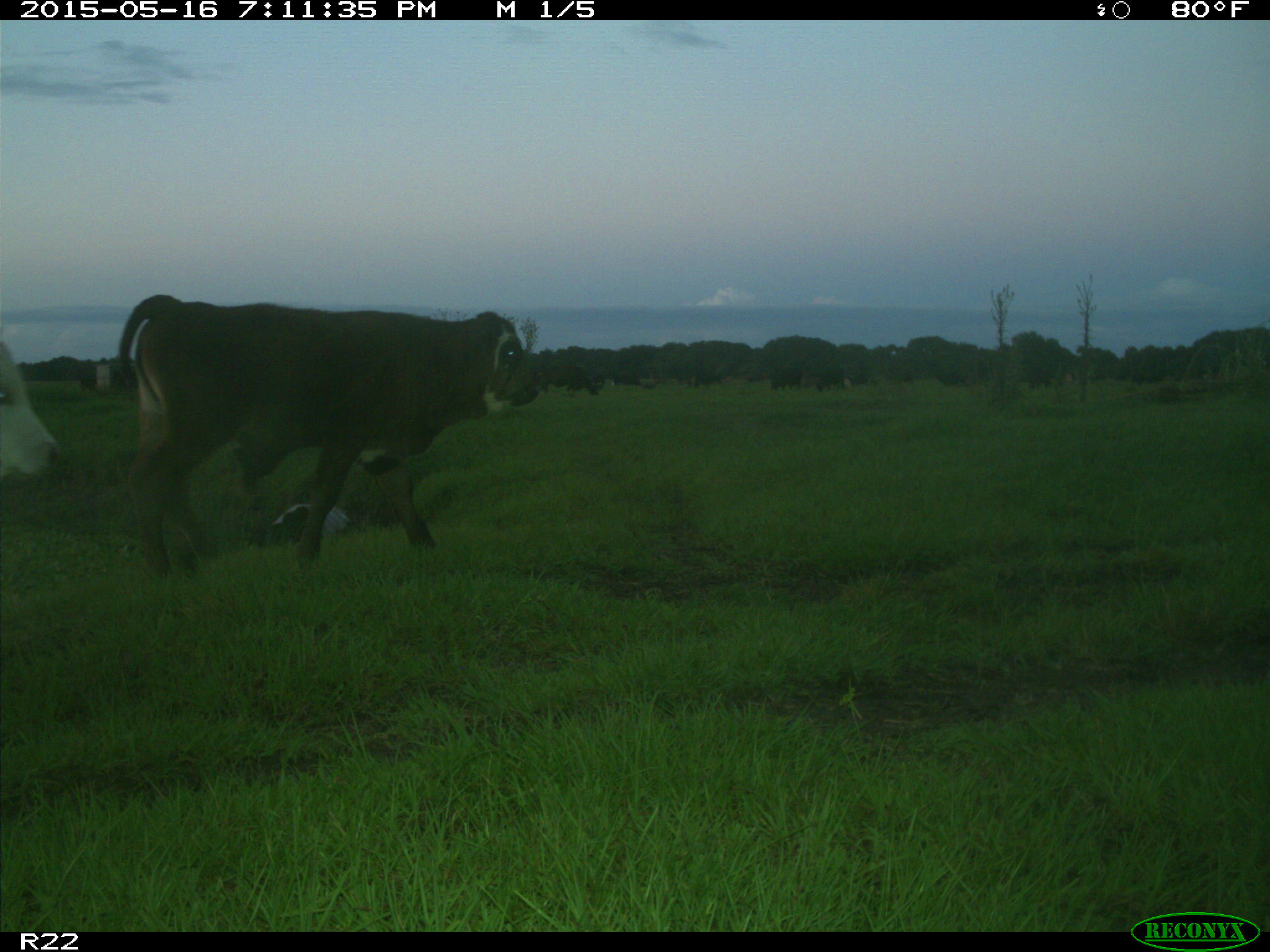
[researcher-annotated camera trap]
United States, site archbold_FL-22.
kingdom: Animalia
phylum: Chordata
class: Mammalia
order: Artiodactyla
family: Bovidae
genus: Bos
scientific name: Bos taurus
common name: domestic cow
Bos taurus (domestic cow).